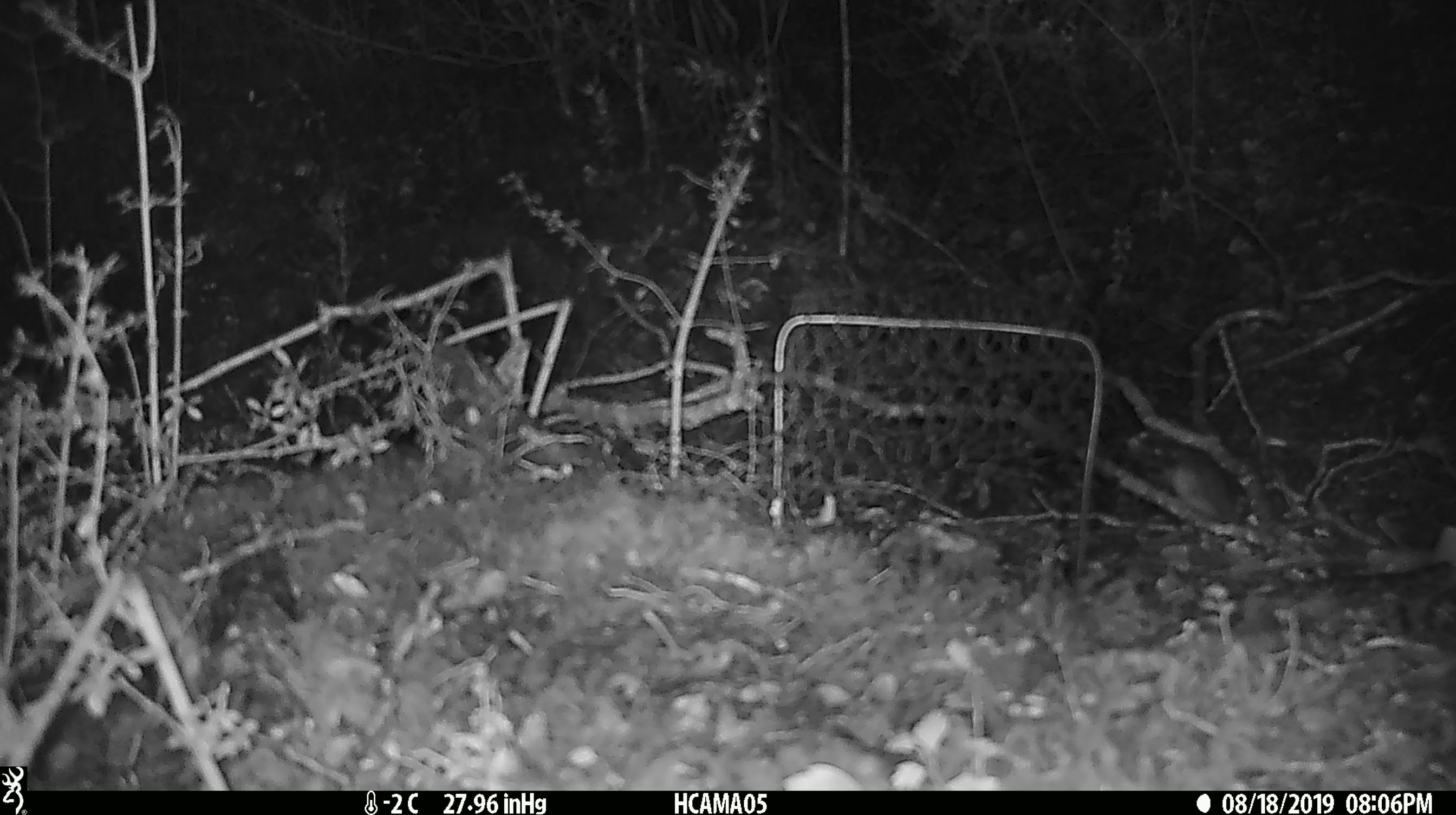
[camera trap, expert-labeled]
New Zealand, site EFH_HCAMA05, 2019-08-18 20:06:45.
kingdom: Animalia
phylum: Chordata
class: Mammalia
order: Rodentia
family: Muridae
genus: Mus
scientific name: Mus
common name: mouse